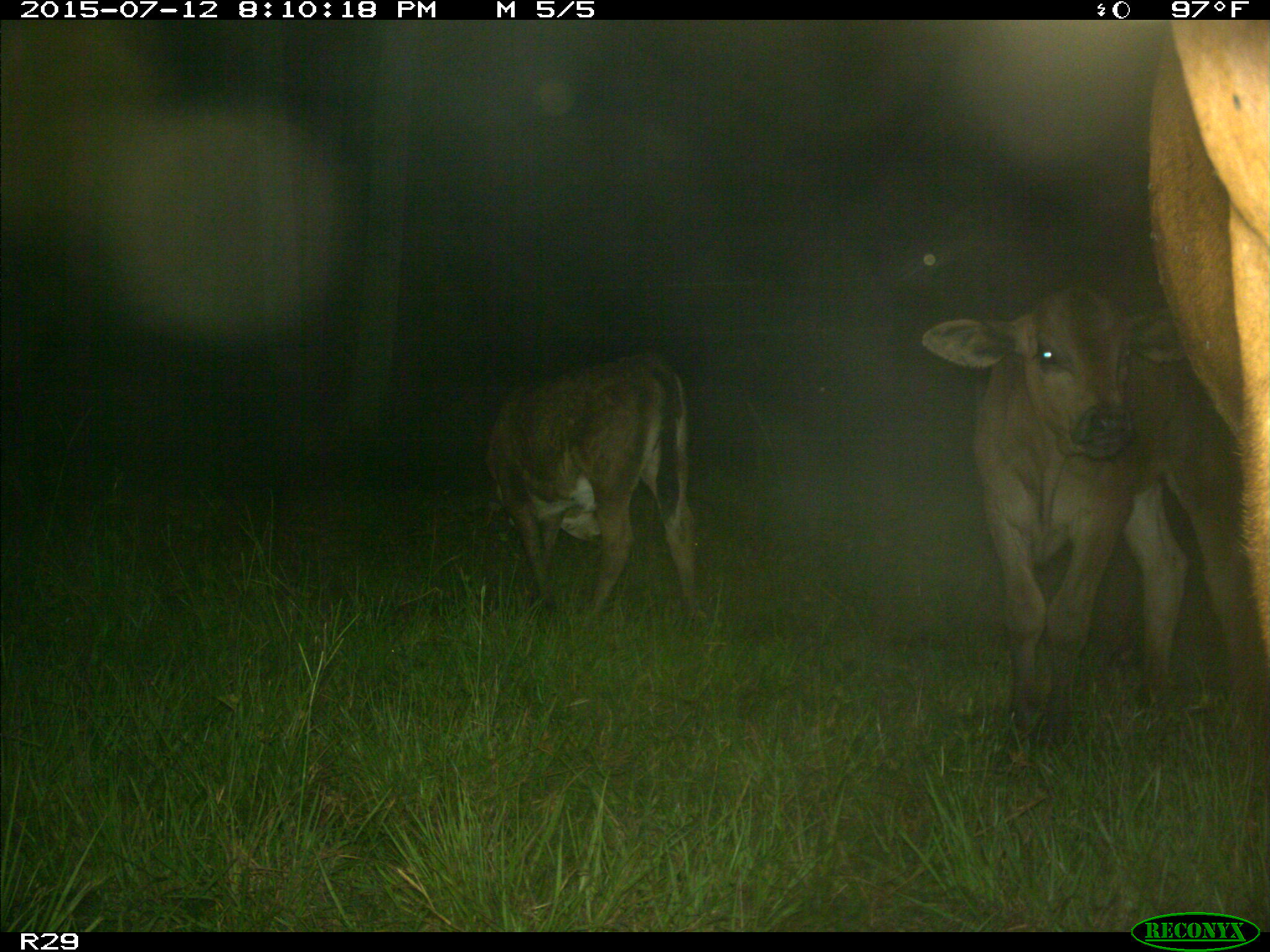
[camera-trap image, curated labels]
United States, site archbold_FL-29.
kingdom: Animalia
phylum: Chordata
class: Mammalia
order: Artiodactyla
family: Bovidae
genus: Bos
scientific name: Bos taurus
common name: domestic cow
Bos taurus (domestic cow).